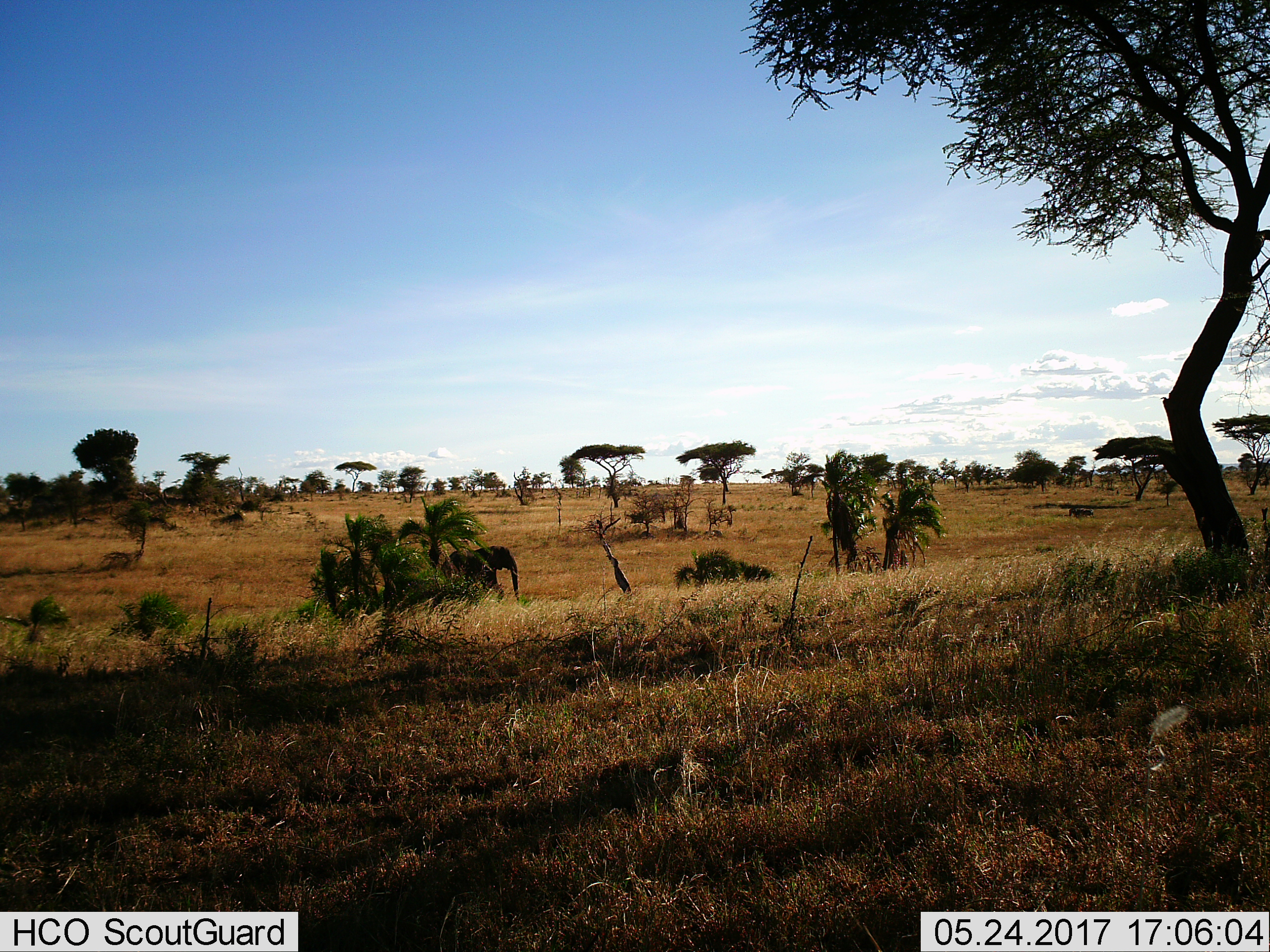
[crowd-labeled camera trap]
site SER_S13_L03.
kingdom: Animalia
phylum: Chordata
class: Mammalia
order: Proboscidea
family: Elephantidae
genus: Loxodonta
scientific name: Loxodonta africana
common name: african bush elephant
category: elephant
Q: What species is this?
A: Elephant (african bush elephant) (Loxodonta africana).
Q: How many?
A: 1.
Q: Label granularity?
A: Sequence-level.